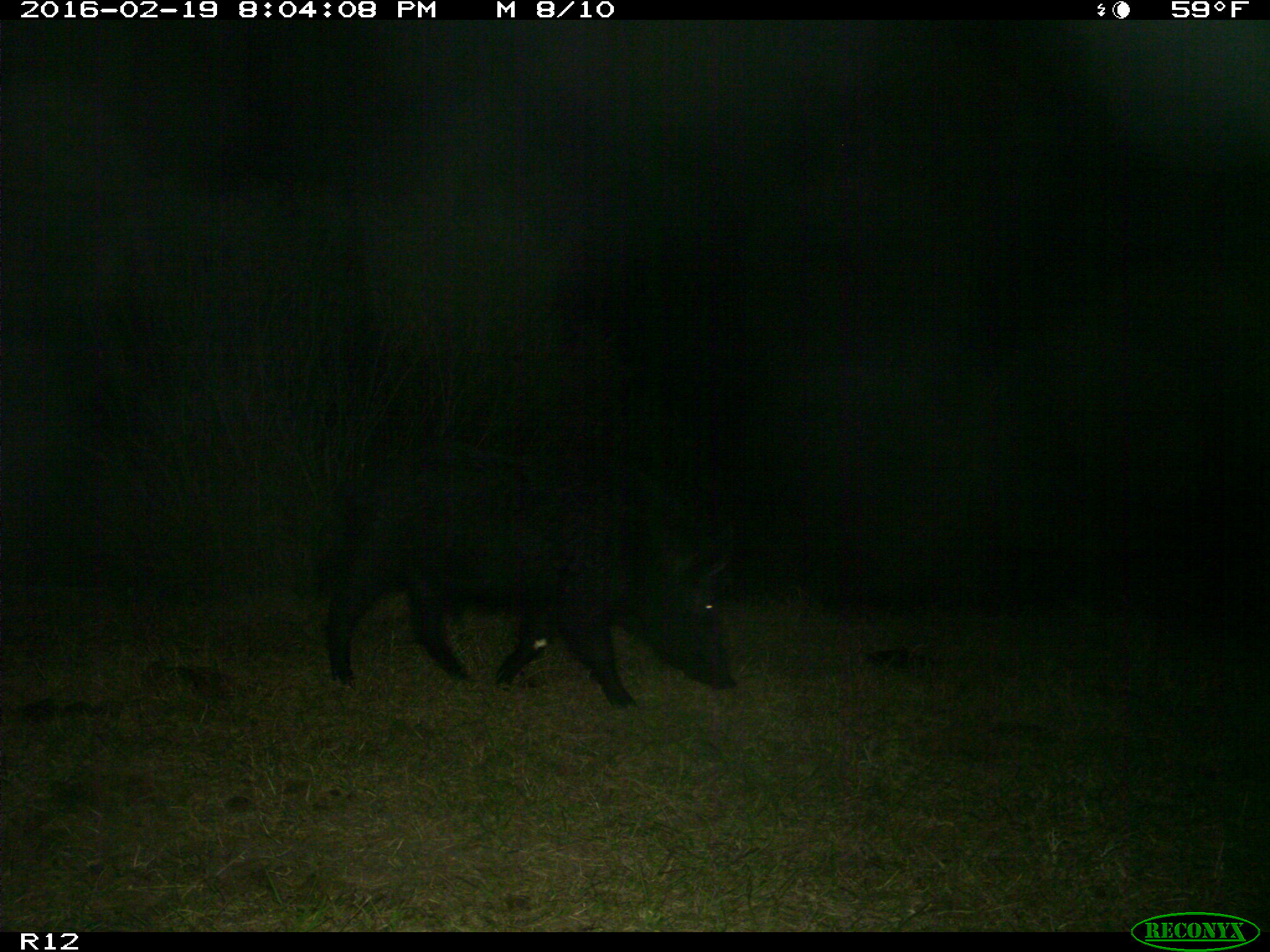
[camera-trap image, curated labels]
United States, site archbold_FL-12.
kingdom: Animalia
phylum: Chordata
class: Mammalia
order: Artiodactyla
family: Suidae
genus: Sus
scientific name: Sus scrofa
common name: wild boar